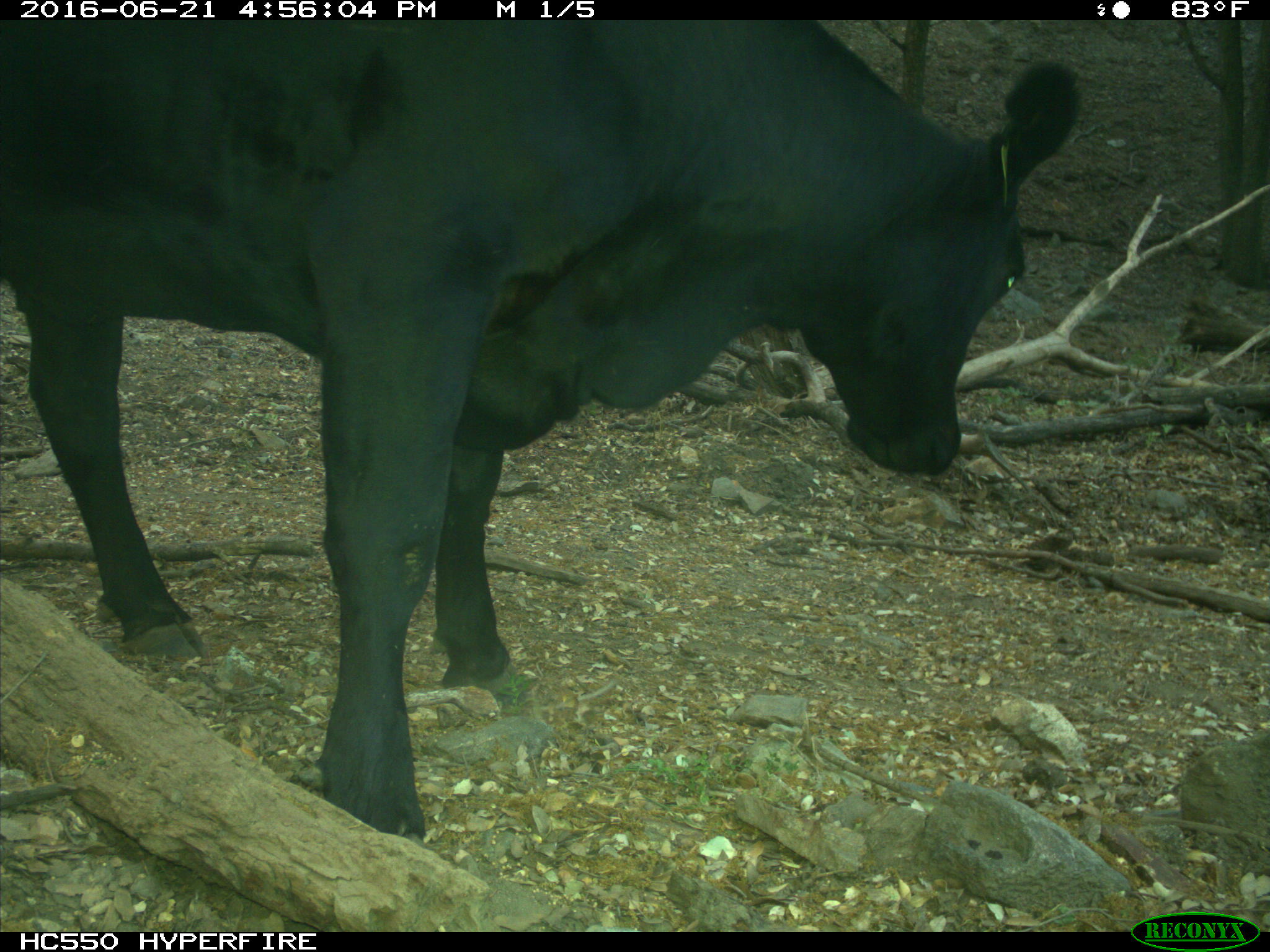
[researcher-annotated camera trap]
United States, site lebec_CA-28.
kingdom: Animalia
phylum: Chordata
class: Mammalia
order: Artiodactyla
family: Bovidae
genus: Bos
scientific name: Bos taurus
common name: domestic cow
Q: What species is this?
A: Bos taurus (domestic cow).